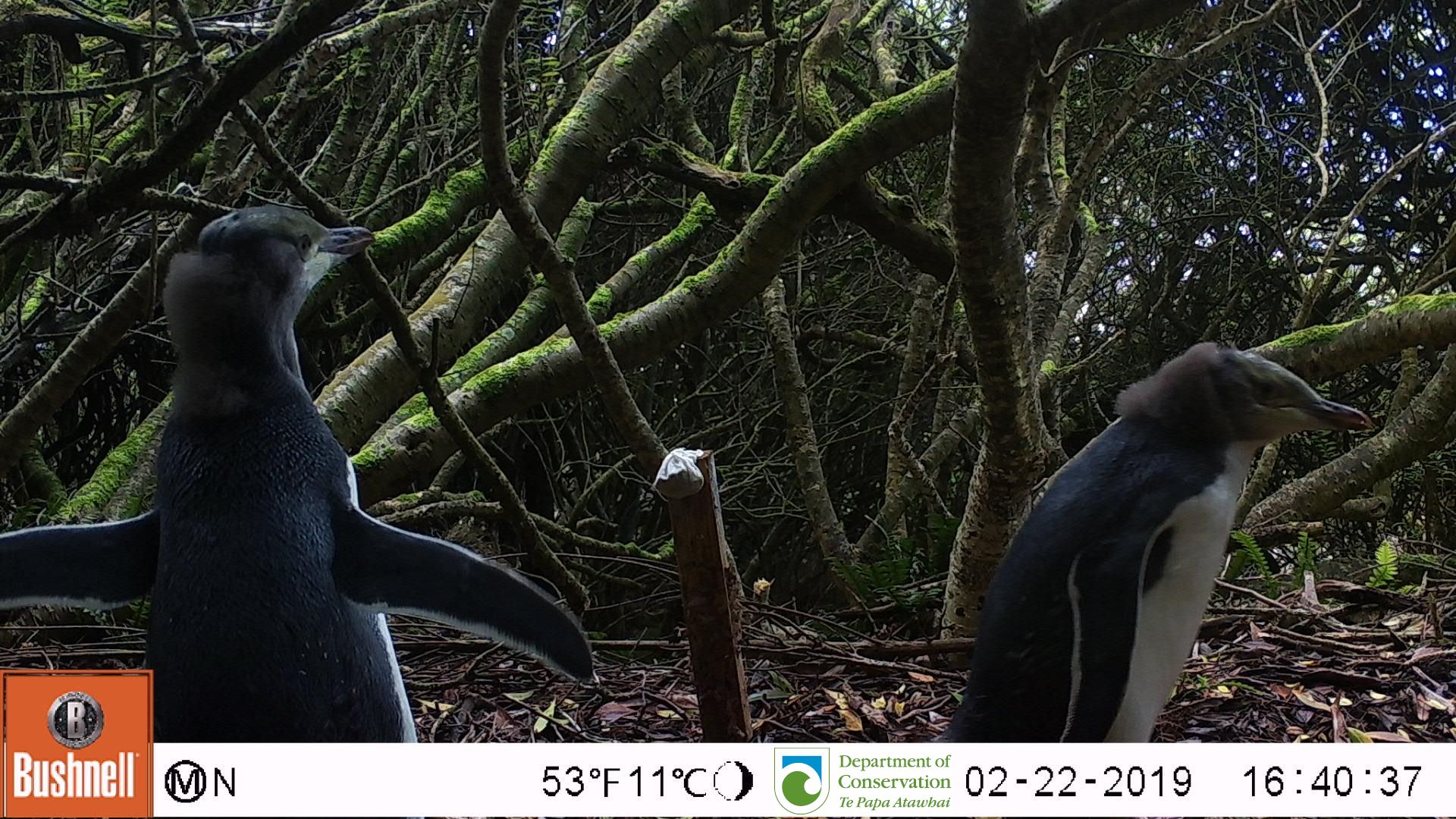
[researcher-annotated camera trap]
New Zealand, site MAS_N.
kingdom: Animalia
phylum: Chordata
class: Aves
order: Sphenisciformes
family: Spheniscidae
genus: Megadyptes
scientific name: Megadyptes antipodes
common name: yellow-eyed penguin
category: yellow eyed penguin